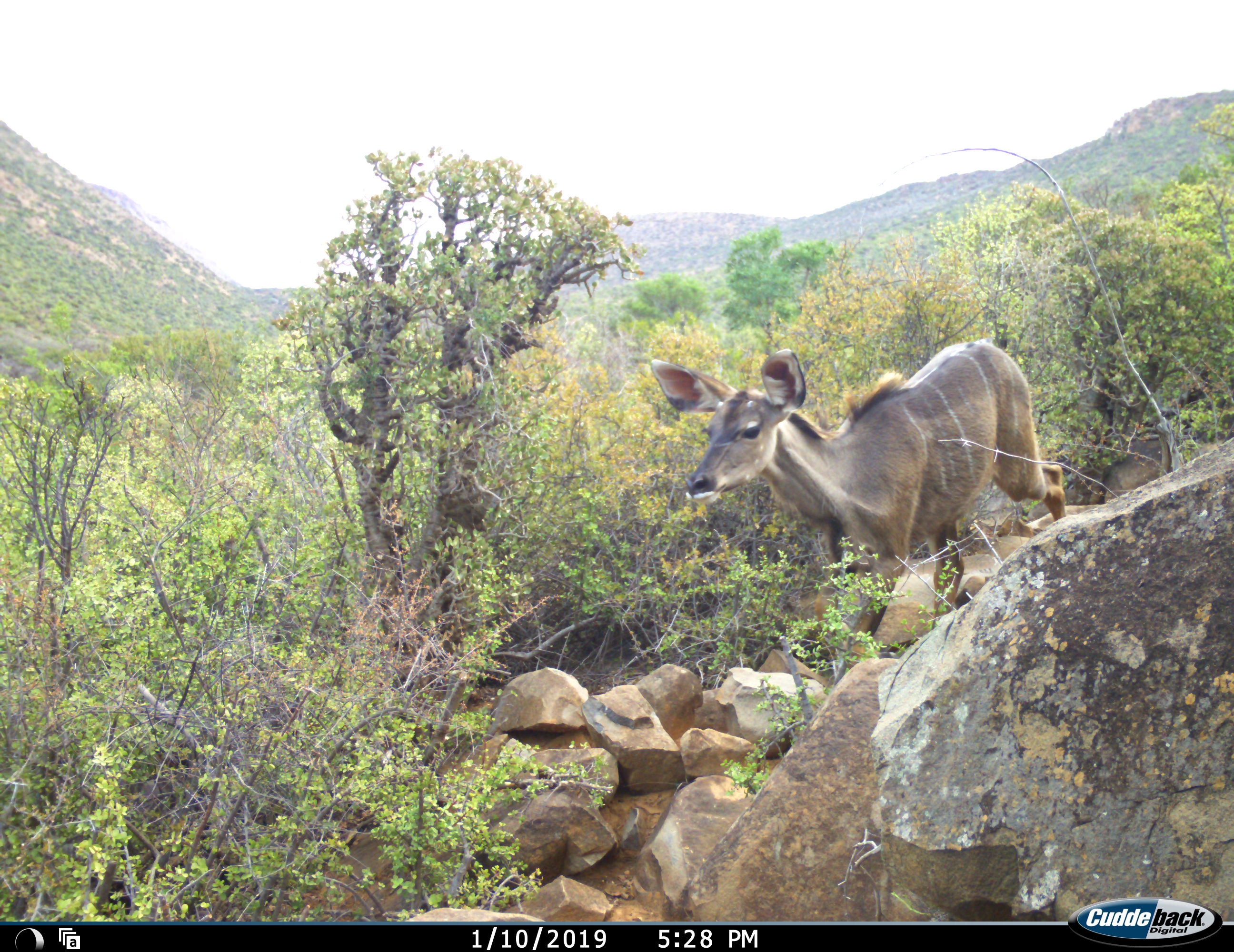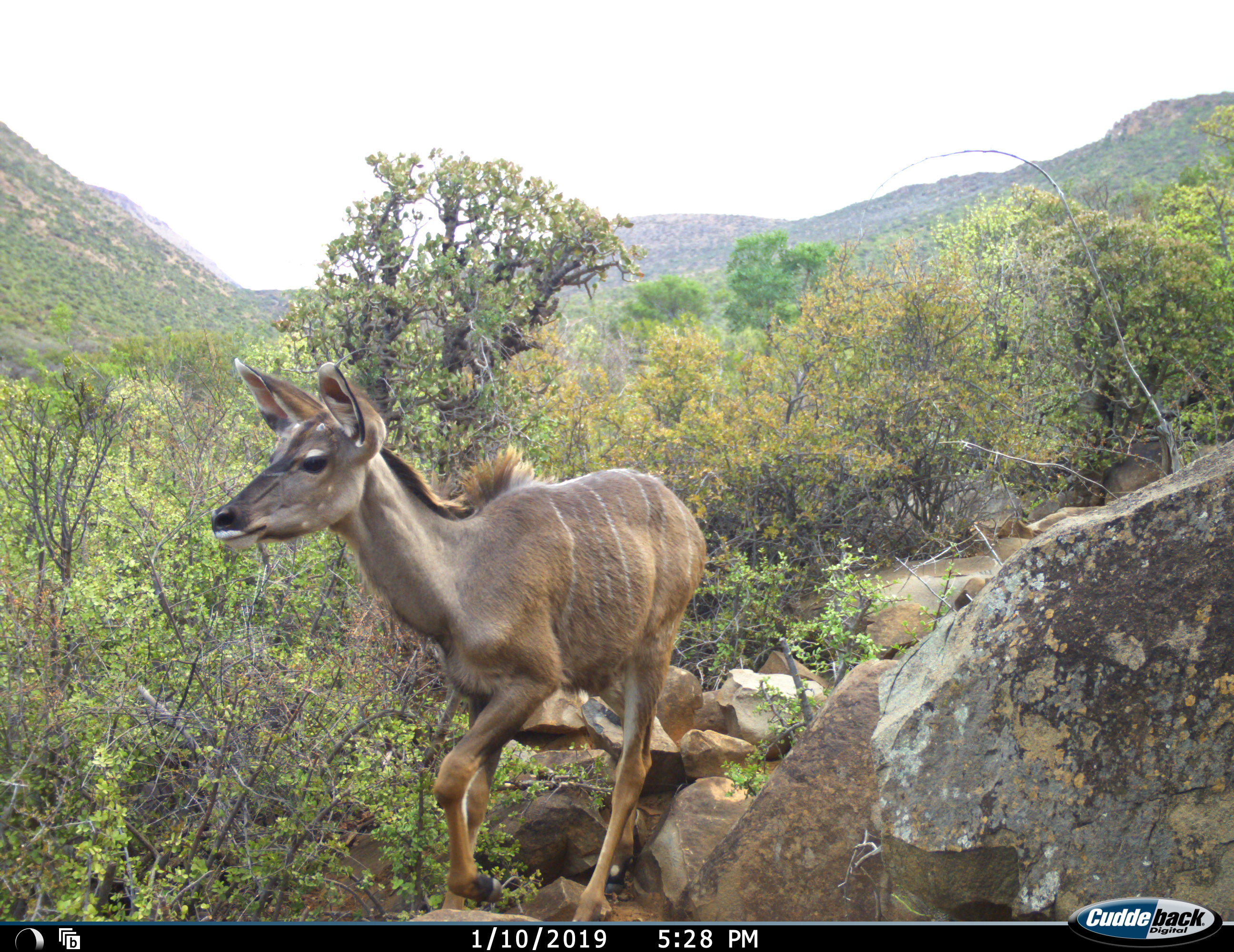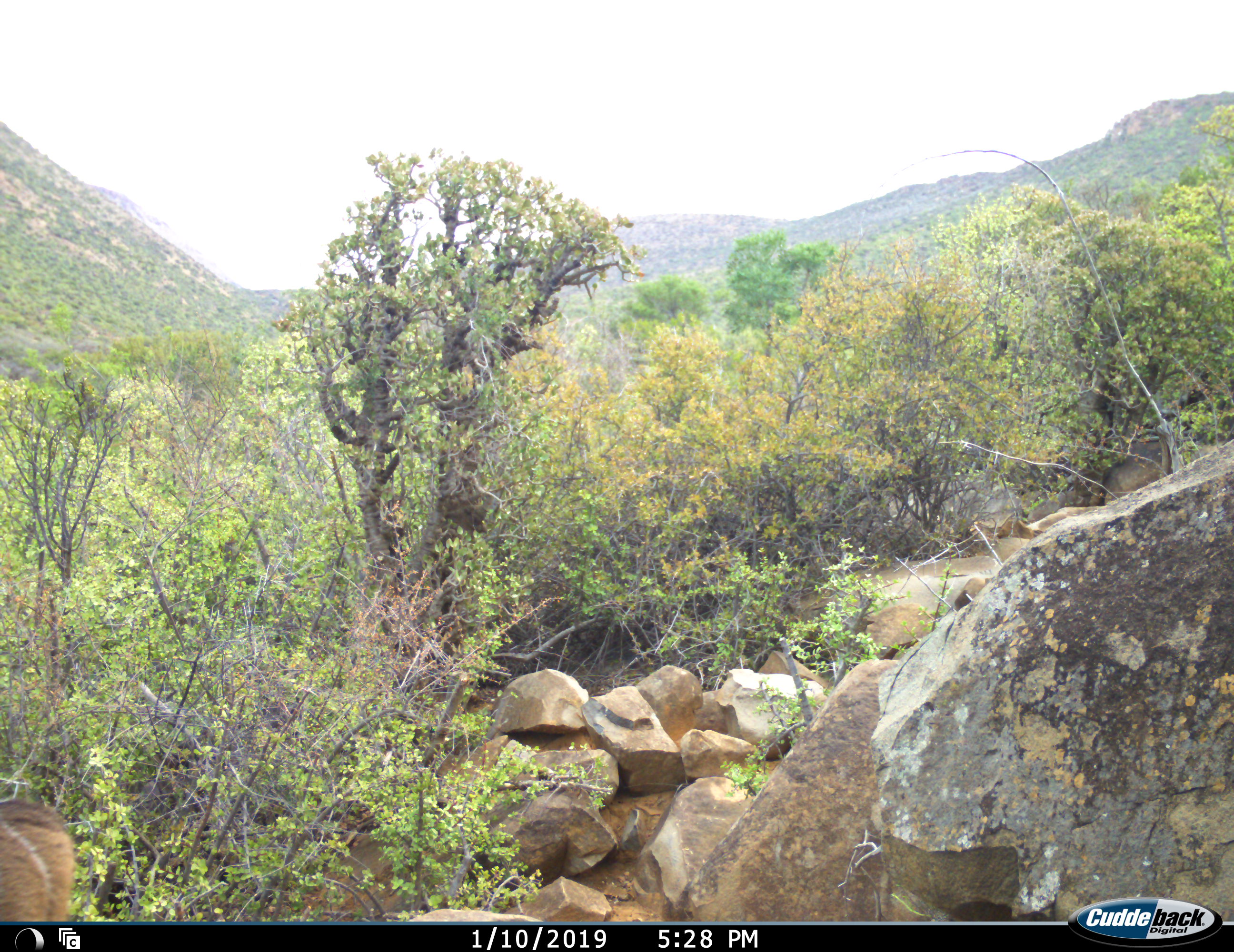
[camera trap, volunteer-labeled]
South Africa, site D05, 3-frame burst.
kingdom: Animalia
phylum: Chordata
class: Mammalia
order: Artiodactyla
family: Bovidae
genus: Tragelaphus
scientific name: Tragelaphus strepsiceros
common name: greater kudu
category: kudu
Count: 1.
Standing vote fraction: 0%.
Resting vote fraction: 0%.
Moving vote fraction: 100%.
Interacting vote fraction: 0%.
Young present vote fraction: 0%.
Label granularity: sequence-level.